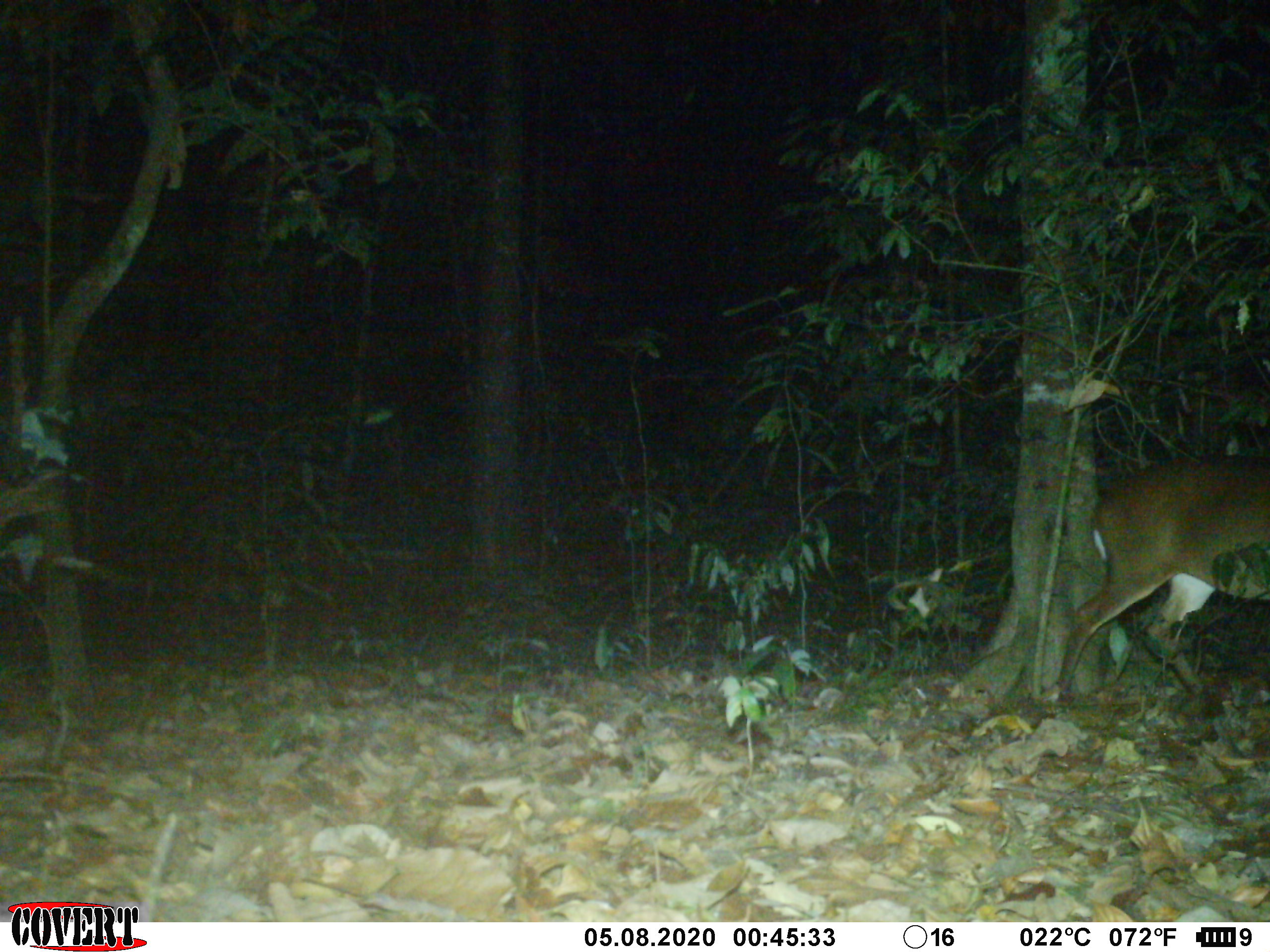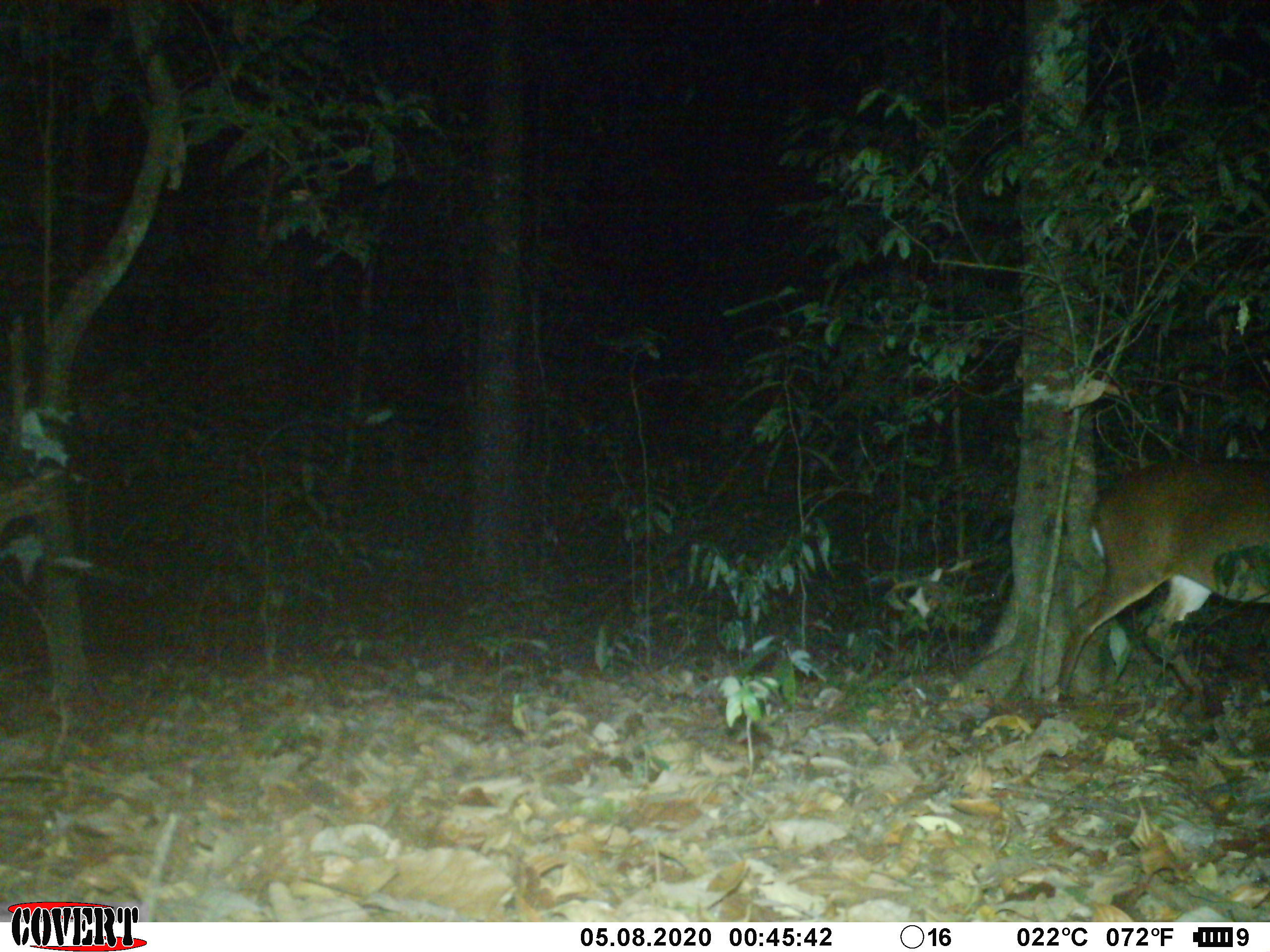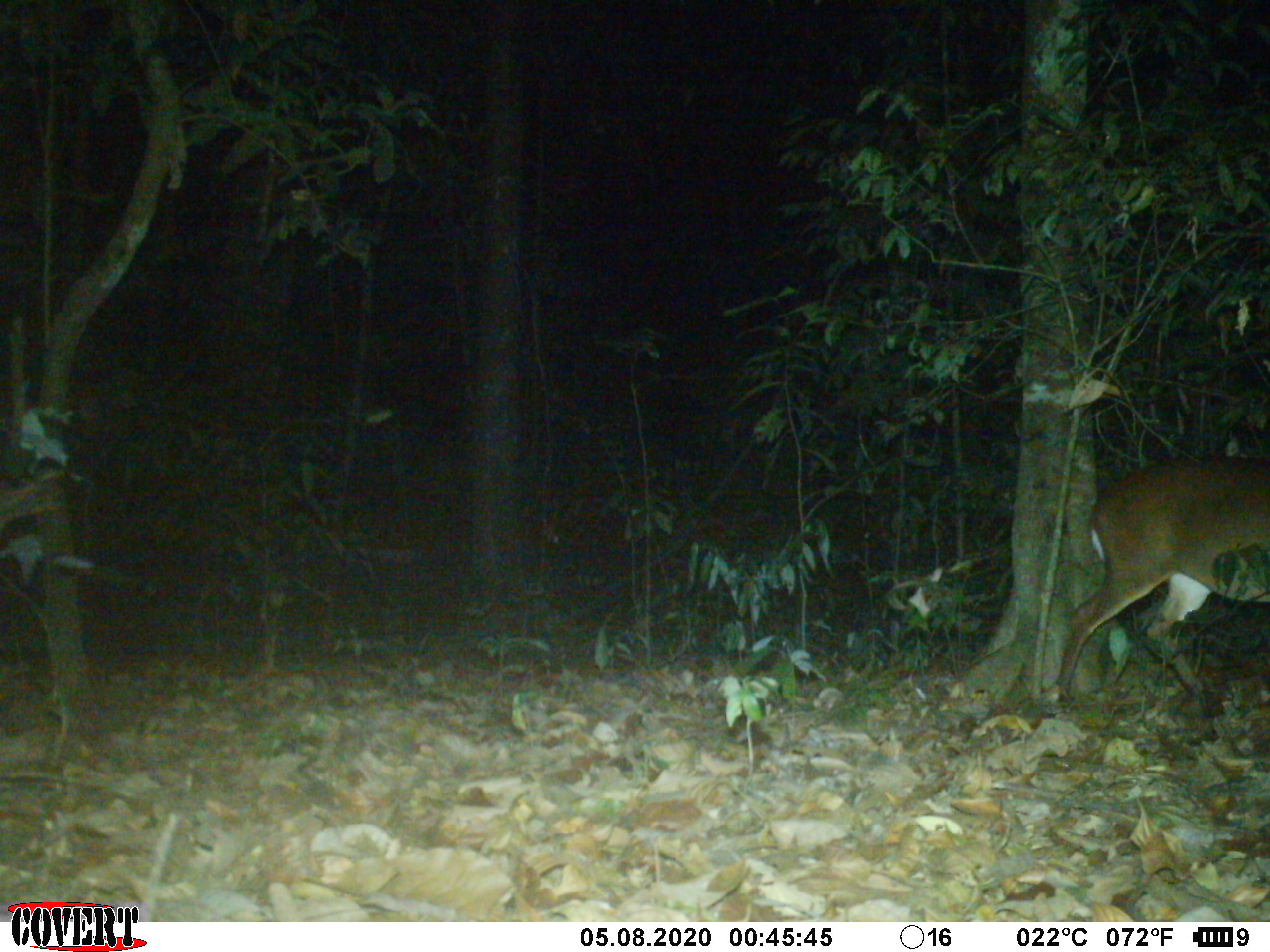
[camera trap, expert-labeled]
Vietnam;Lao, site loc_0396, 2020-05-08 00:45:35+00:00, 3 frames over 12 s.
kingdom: Animalia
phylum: Chordata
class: Mammalia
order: Artiodactyla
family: Cervidae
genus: Muntiacus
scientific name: Muntiacus vuquangensis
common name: large-antlered muntjac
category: large antlered muntjac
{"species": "large antlered muntjac (large-antlered muntjac) (Muntiacus vuquangensis)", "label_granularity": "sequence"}